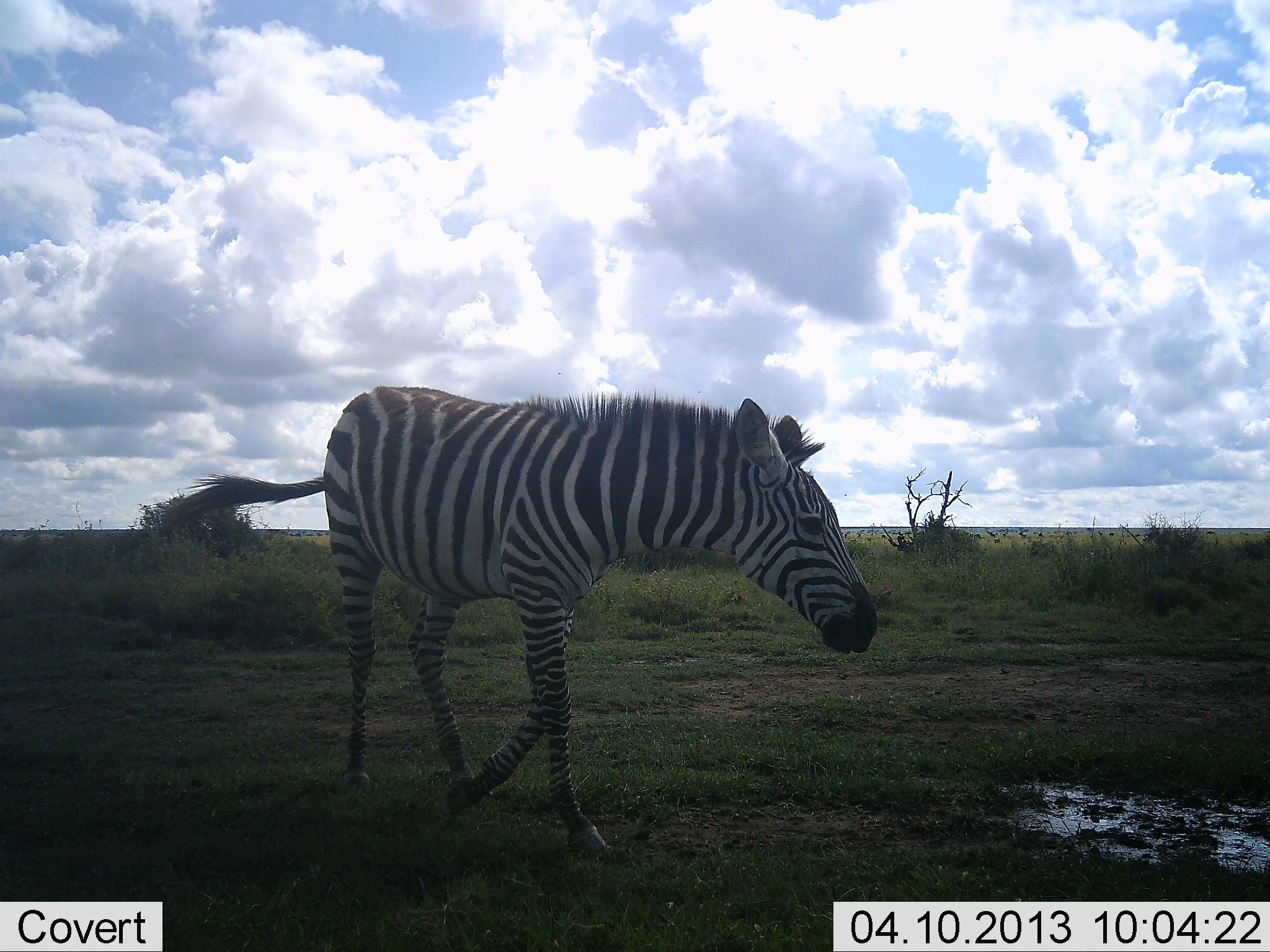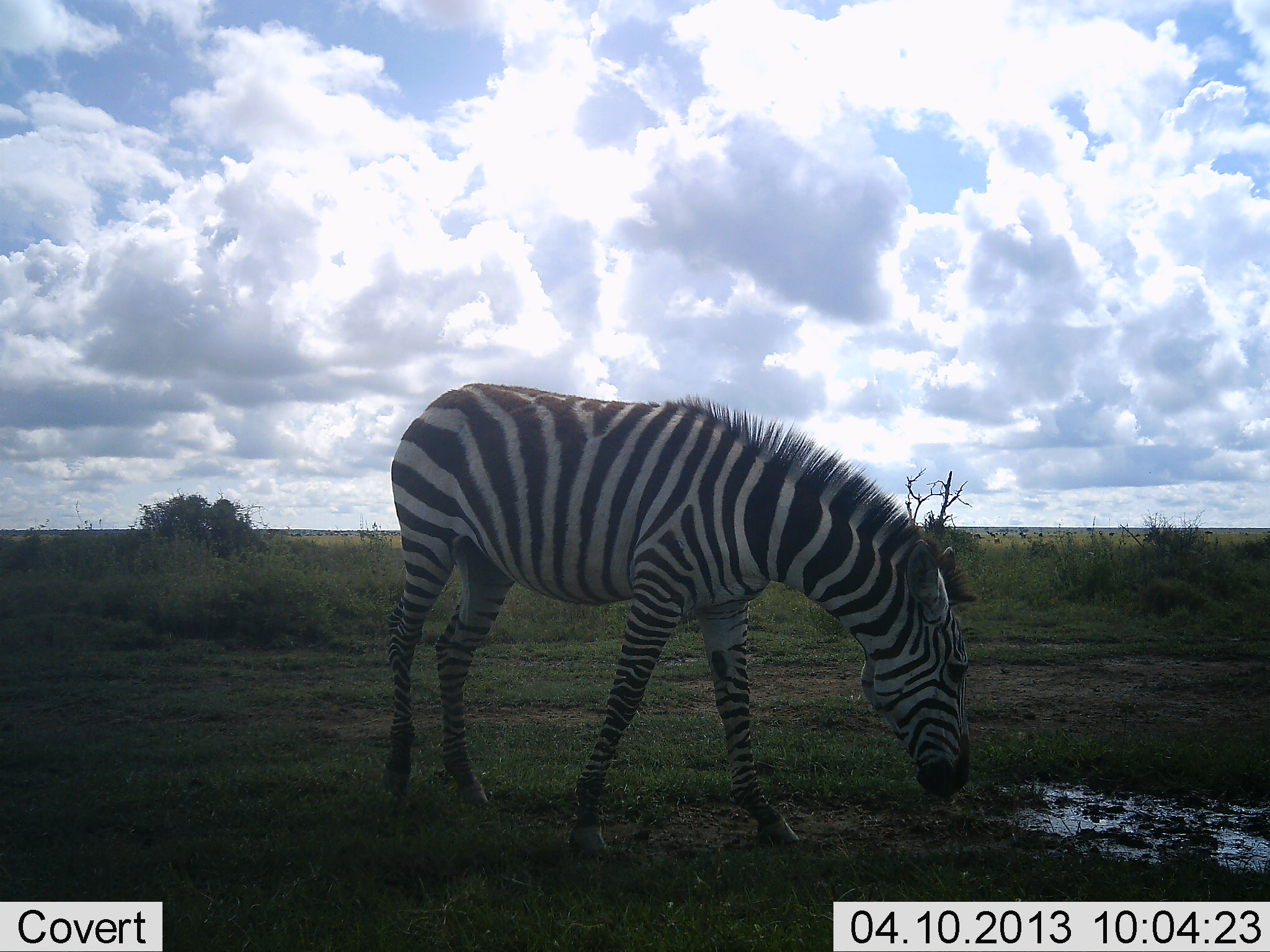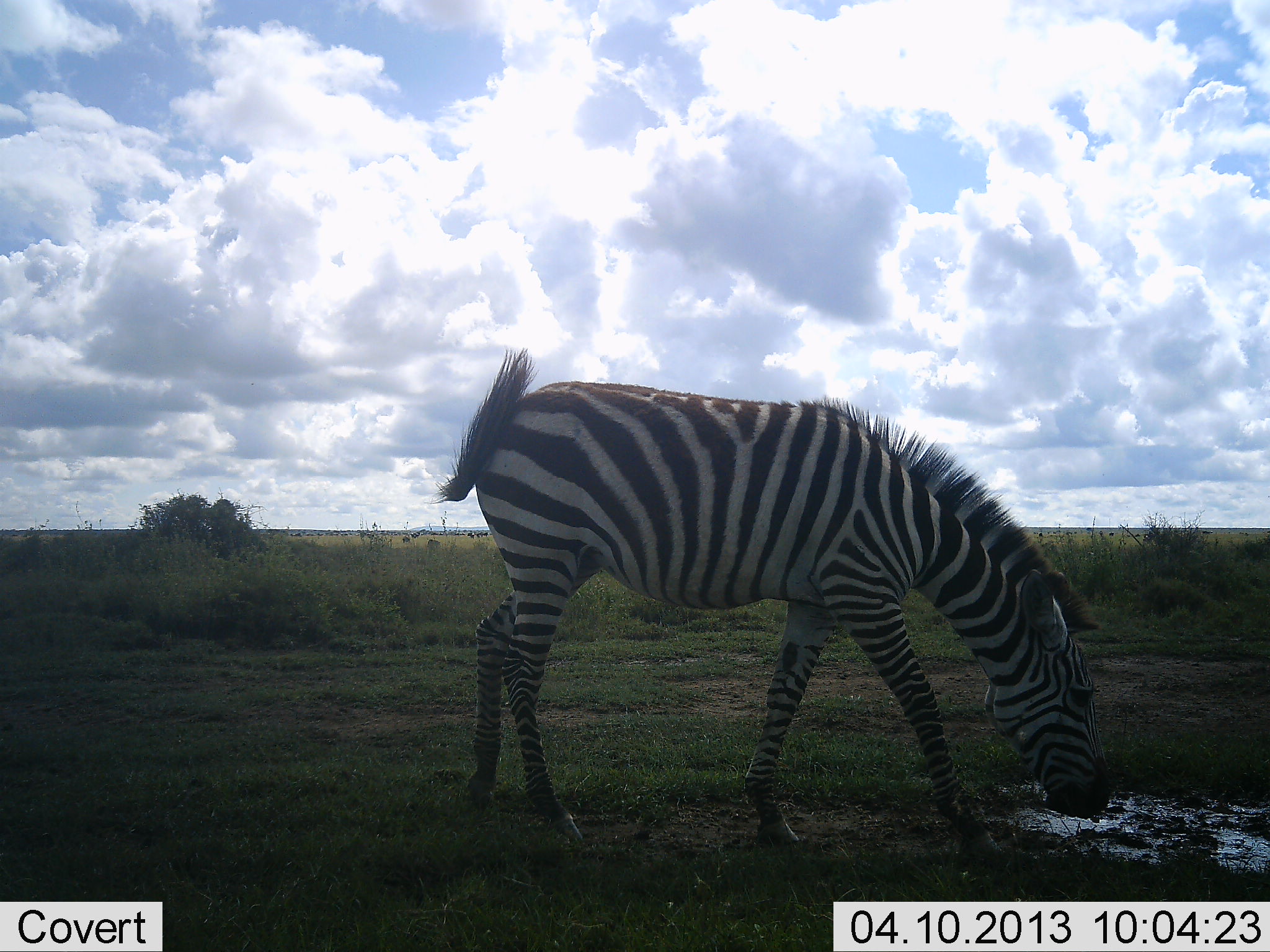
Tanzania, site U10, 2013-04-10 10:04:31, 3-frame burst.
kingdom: Animalia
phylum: Chordata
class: Mammalia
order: Perissodactyla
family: Equidae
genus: Equus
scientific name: Equus quagga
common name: plains zebra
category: zebra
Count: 1.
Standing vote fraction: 13%.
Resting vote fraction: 0%.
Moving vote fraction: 60%.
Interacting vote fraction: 3%.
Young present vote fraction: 0%.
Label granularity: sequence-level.